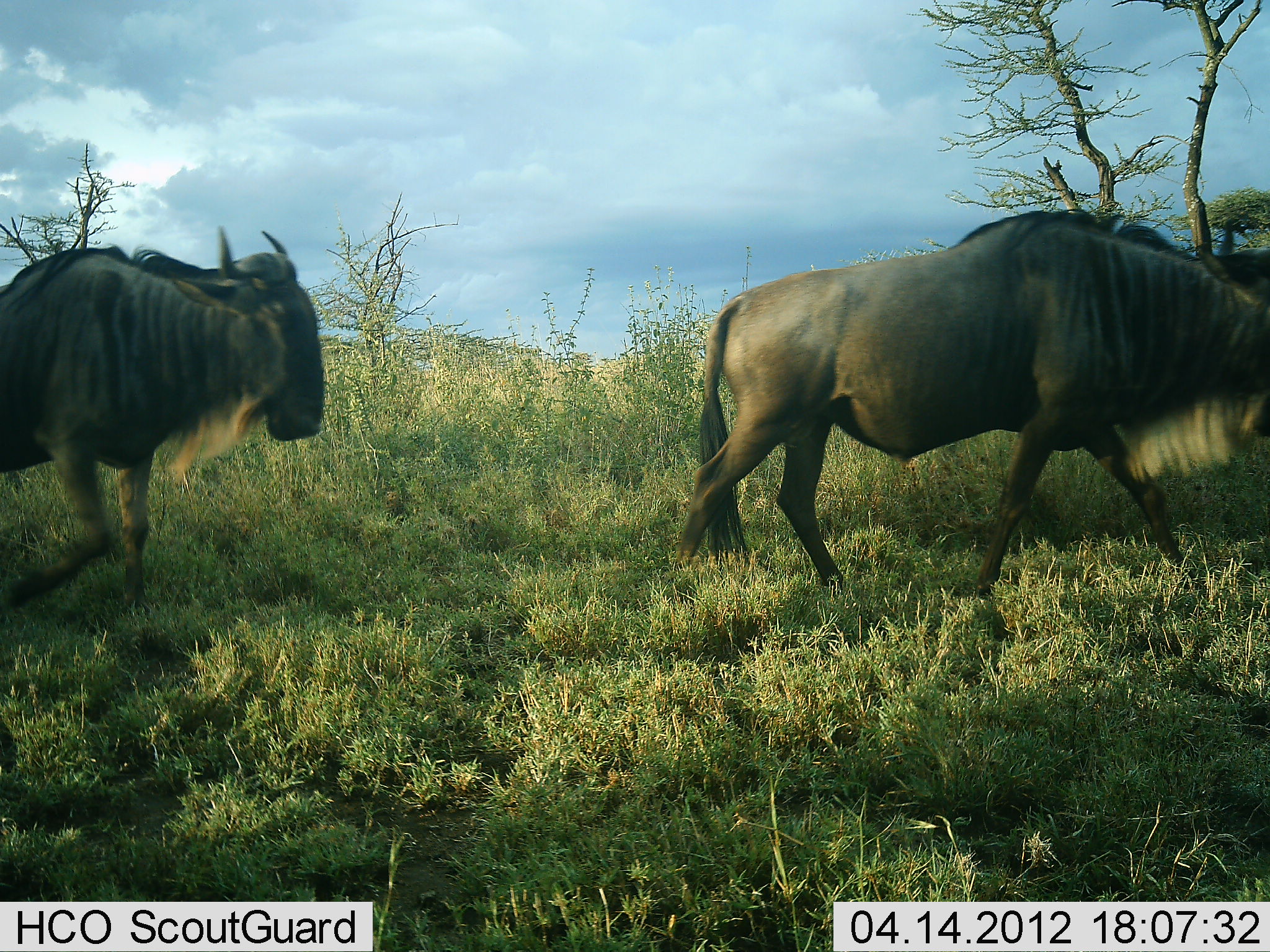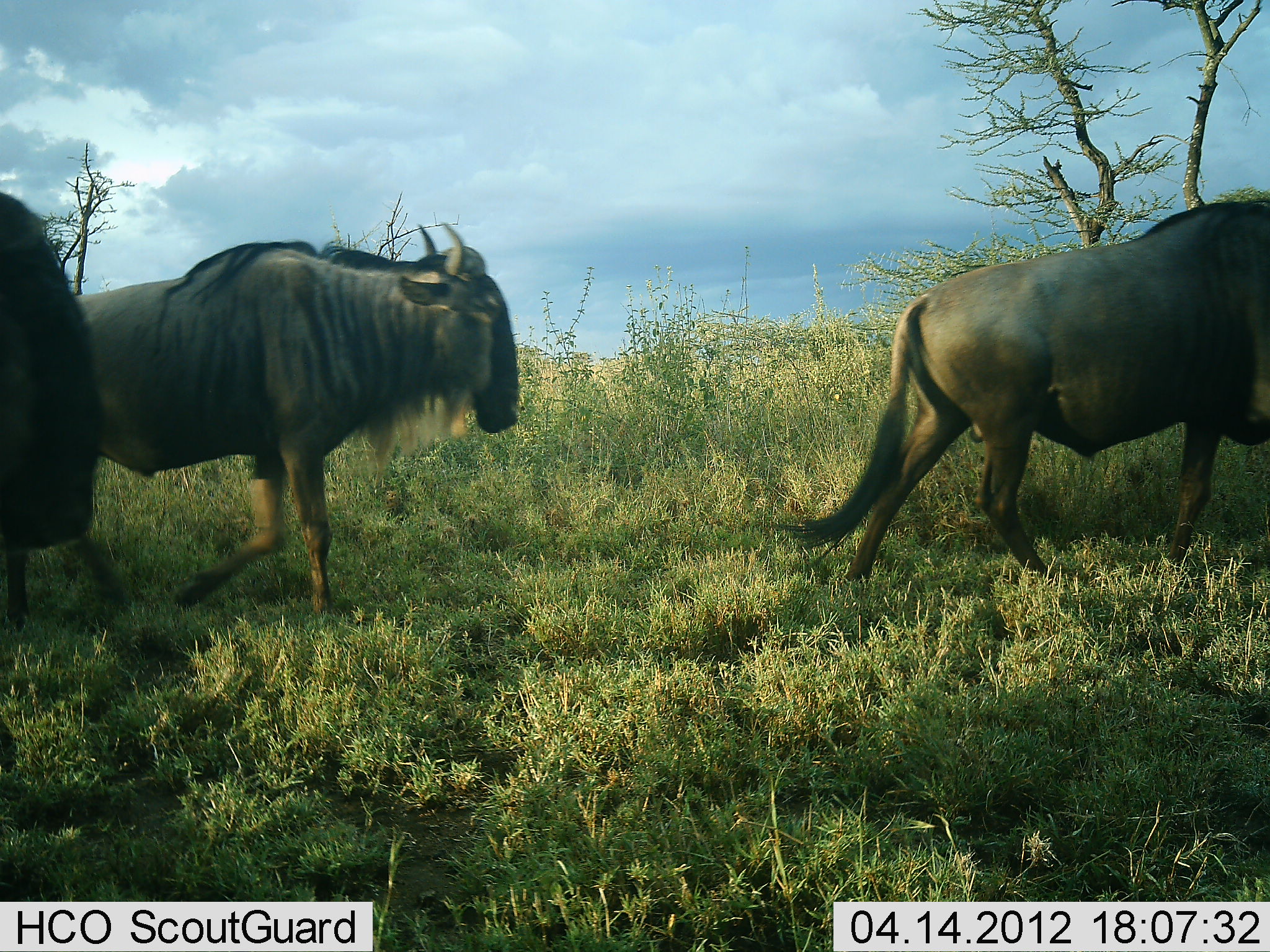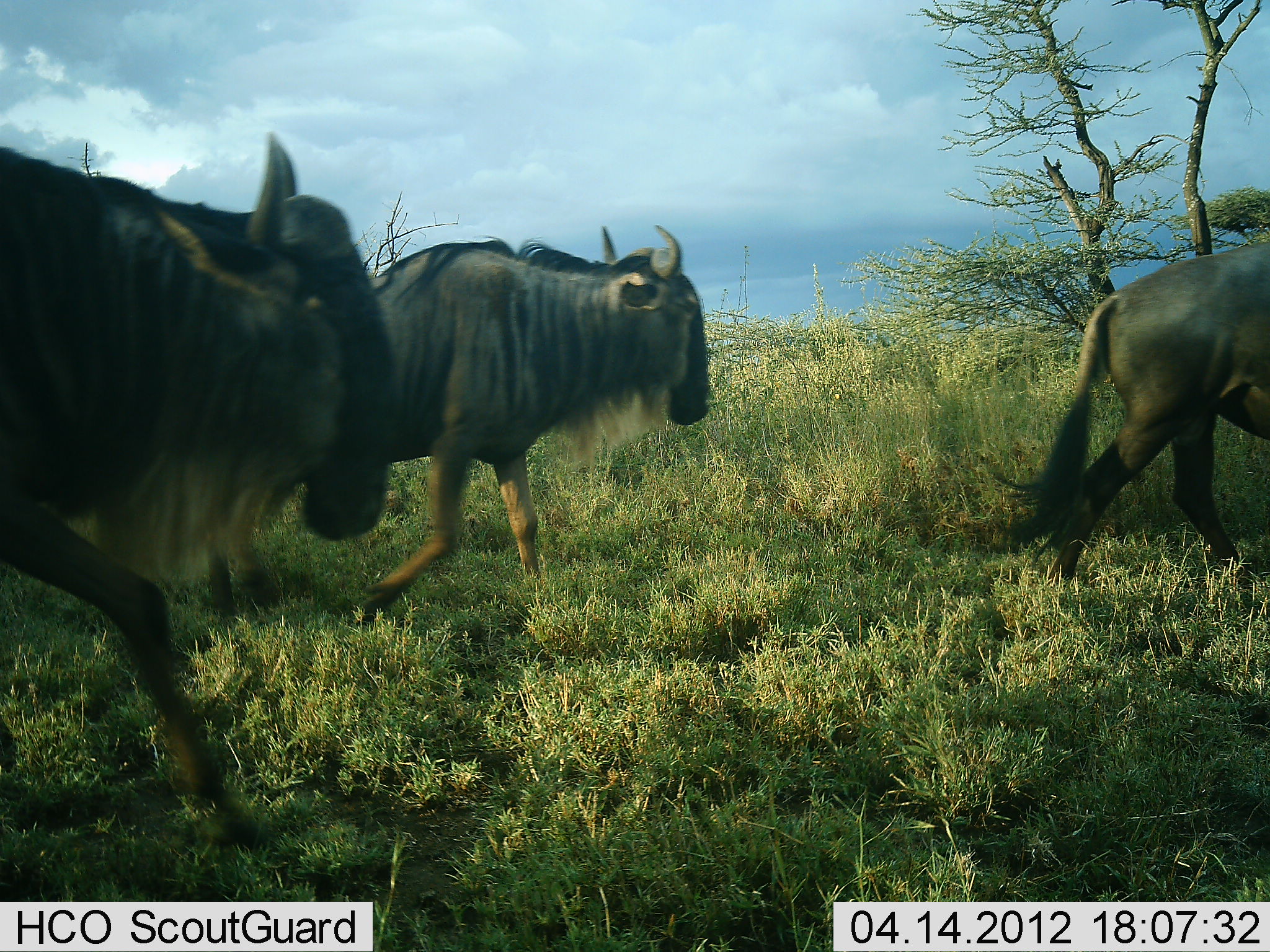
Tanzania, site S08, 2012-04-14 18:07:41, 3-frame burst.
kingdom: Animalia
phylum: Chordata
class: Mammalia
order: Artiodactyla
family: Bovidae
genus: Connochaetes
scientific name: Connochaetes taurinus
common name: blue wildebeest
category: wildebeest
Wildebeest (blue wildebeest) (Connochaetes taurinus), count 3. Behavior (volunteer vote fractions): standing 7%, resting 0%, moving 93%, interacting 0%. Young present (vote fraction): 0%. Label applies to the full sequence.